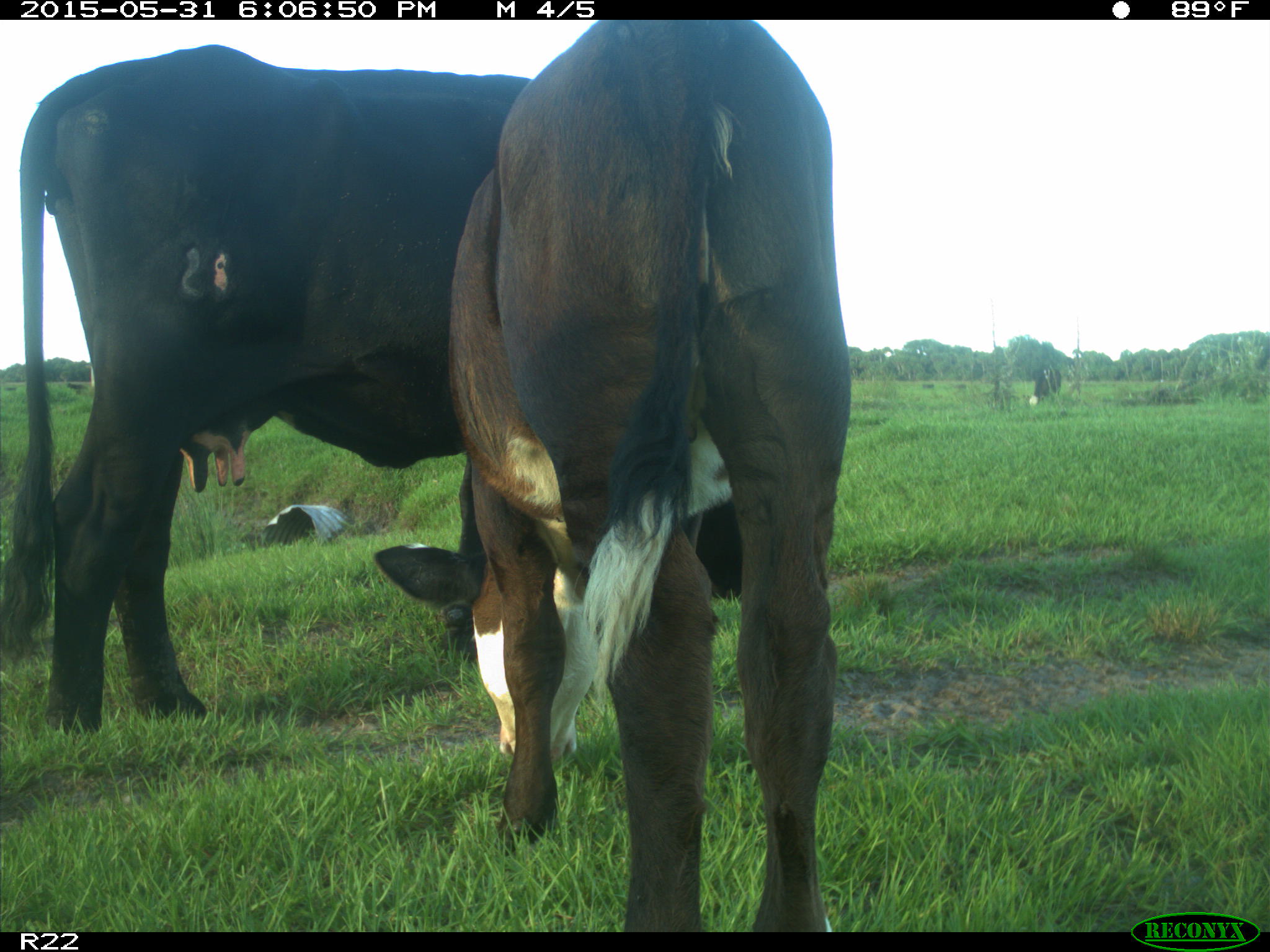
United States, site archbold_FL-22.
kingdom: Animalia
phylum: Chordata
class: Mammalia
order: Artiodactyla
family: Bovidae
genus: Bos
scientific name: Bos taurus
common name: domestic cow